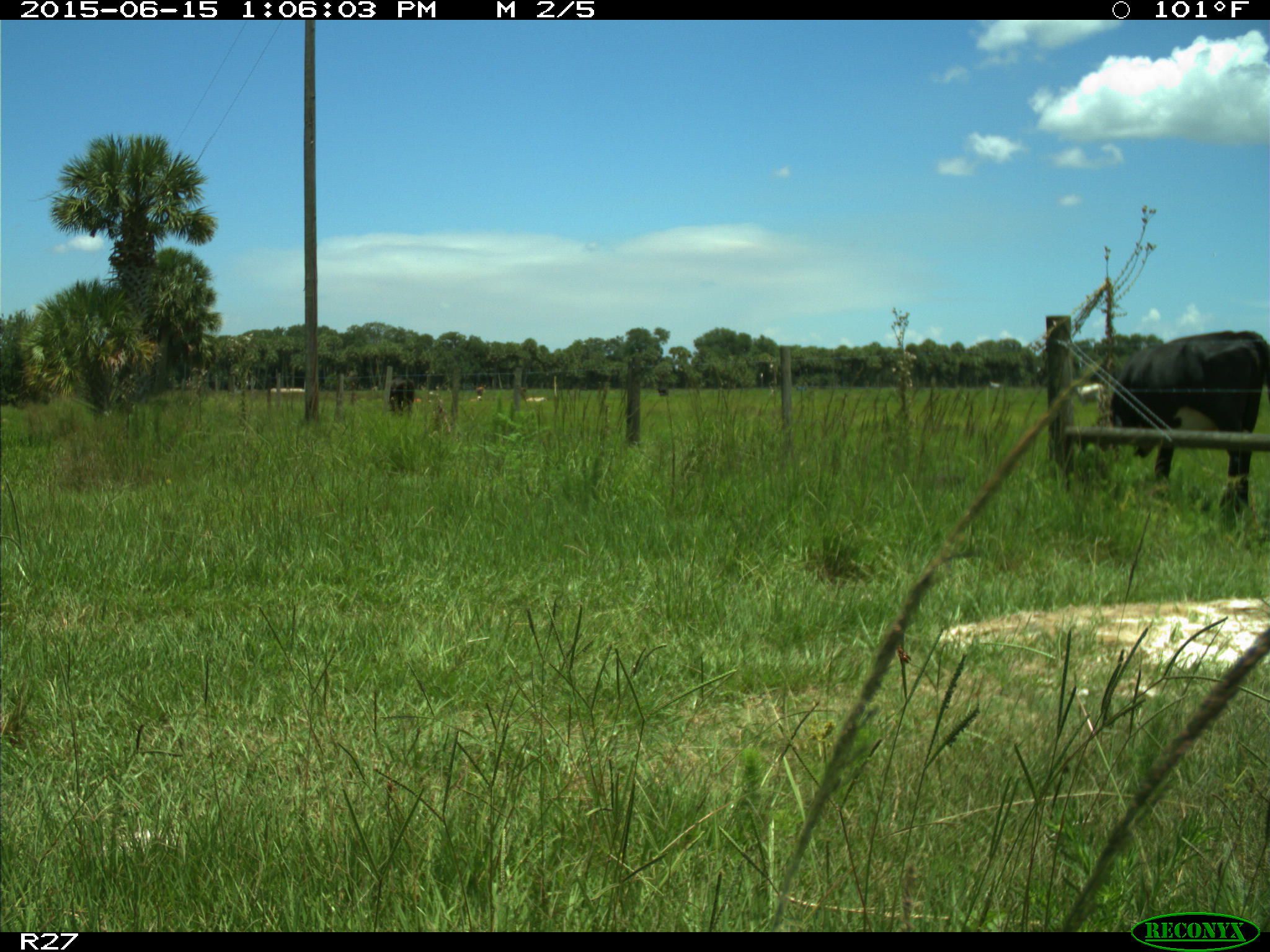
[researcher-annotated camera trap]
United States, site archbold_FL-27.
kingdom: Animalia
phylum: Chordata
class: Mammalia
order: Artiodactyla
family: Bovidae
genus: Bos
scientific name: Bos taurus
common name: domestic cow